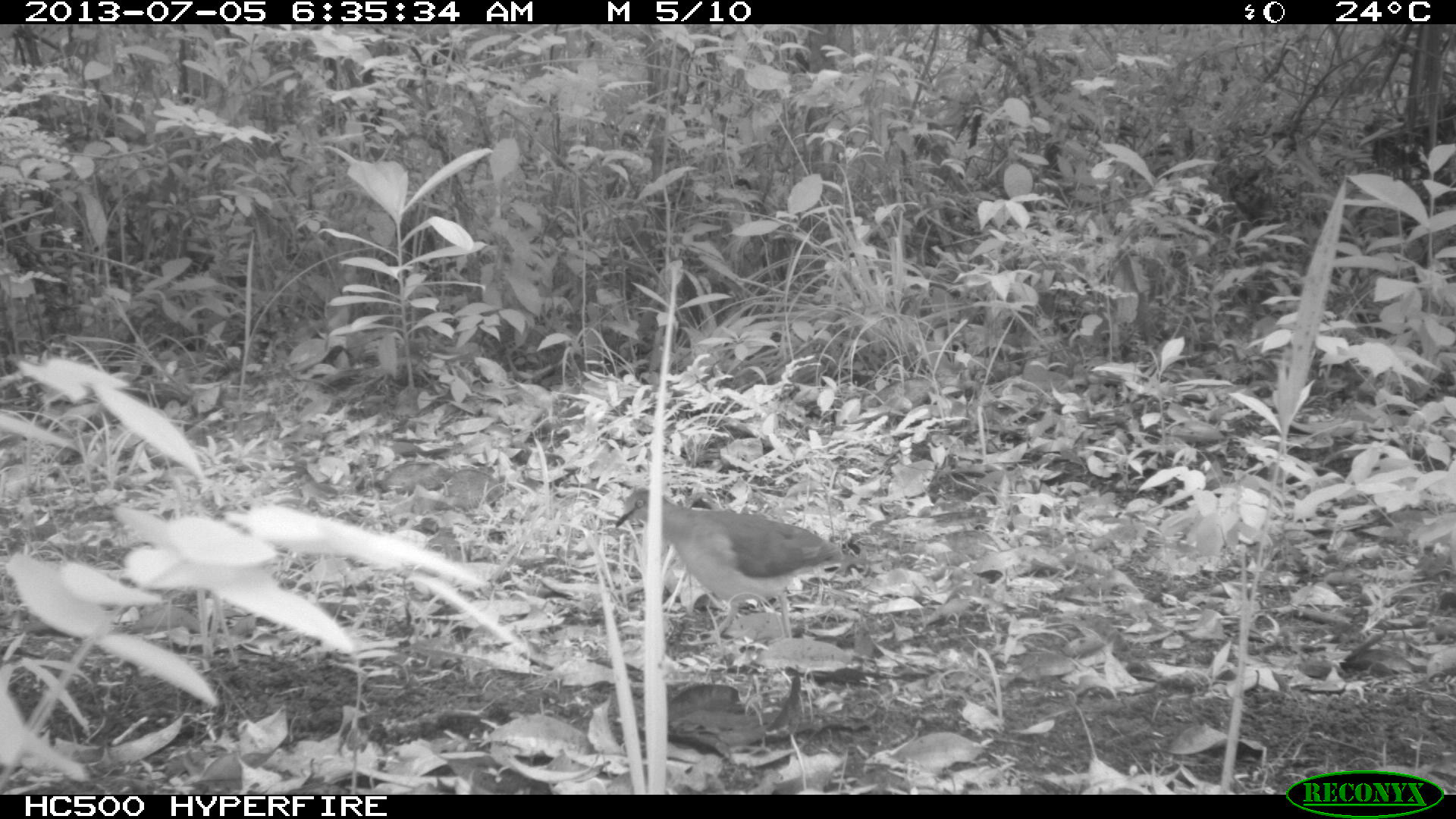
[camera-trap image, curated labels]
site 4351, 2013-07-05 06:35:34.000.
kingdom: Animalia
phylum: Chordata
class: Aves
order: Columbiformes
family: Columbidae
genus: Leptotila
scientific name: Leptotila plumbeiceps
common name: gray-headed dove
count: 1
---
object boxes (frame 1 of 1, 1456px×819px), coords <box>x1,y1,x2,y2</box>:
leptotila plumbeiceps: <box>613,487,871,650</box>